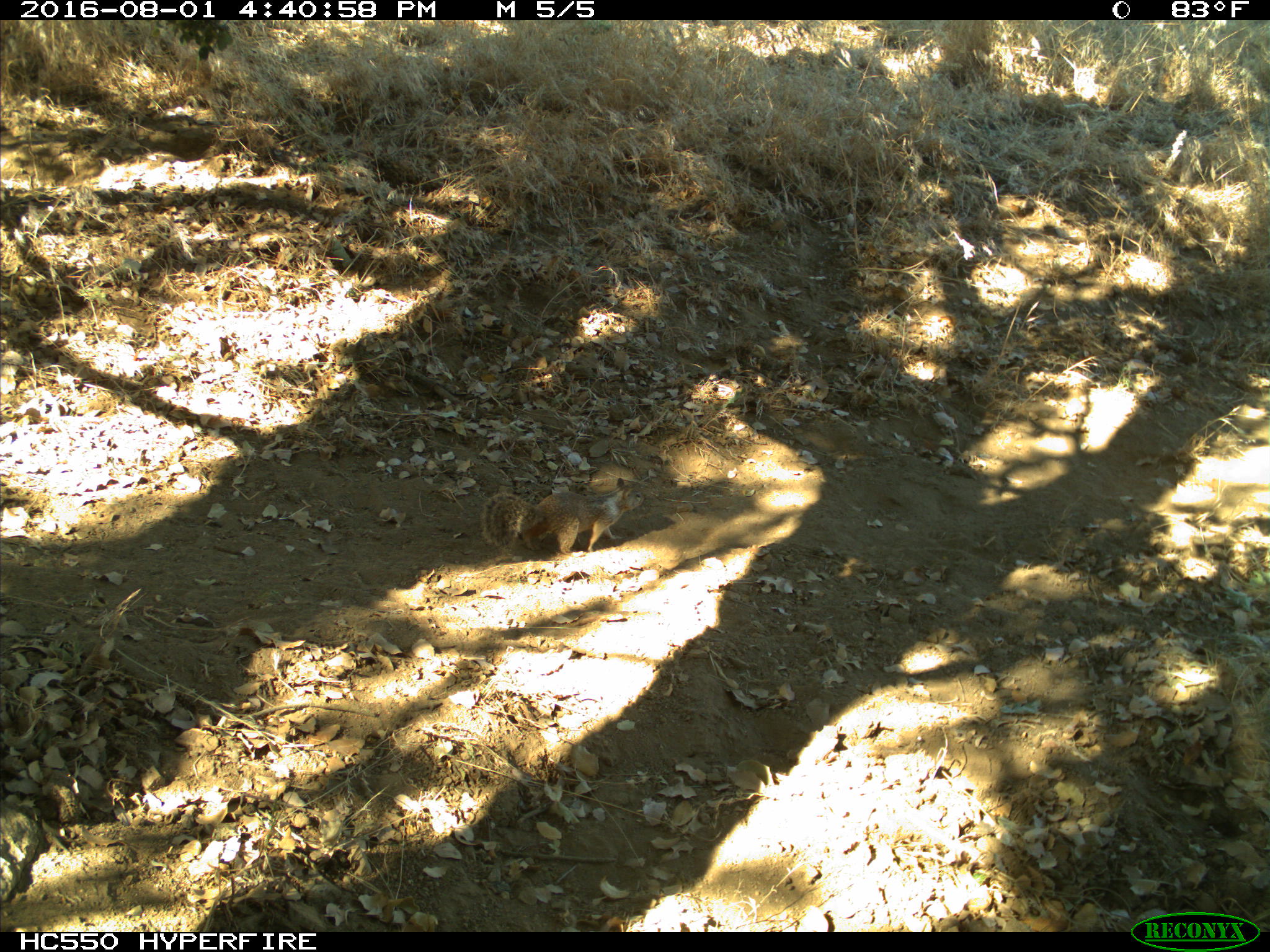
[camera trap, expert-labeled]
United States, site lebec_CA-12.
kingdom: Animalia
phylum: Chordata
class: Mammalia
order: Rodentia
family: Sciuridae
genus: Otospermophilus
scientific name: Otospermophilus beecheyi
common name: california ground squirrel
Otospermophilus beecheyi (california ground squirrel).